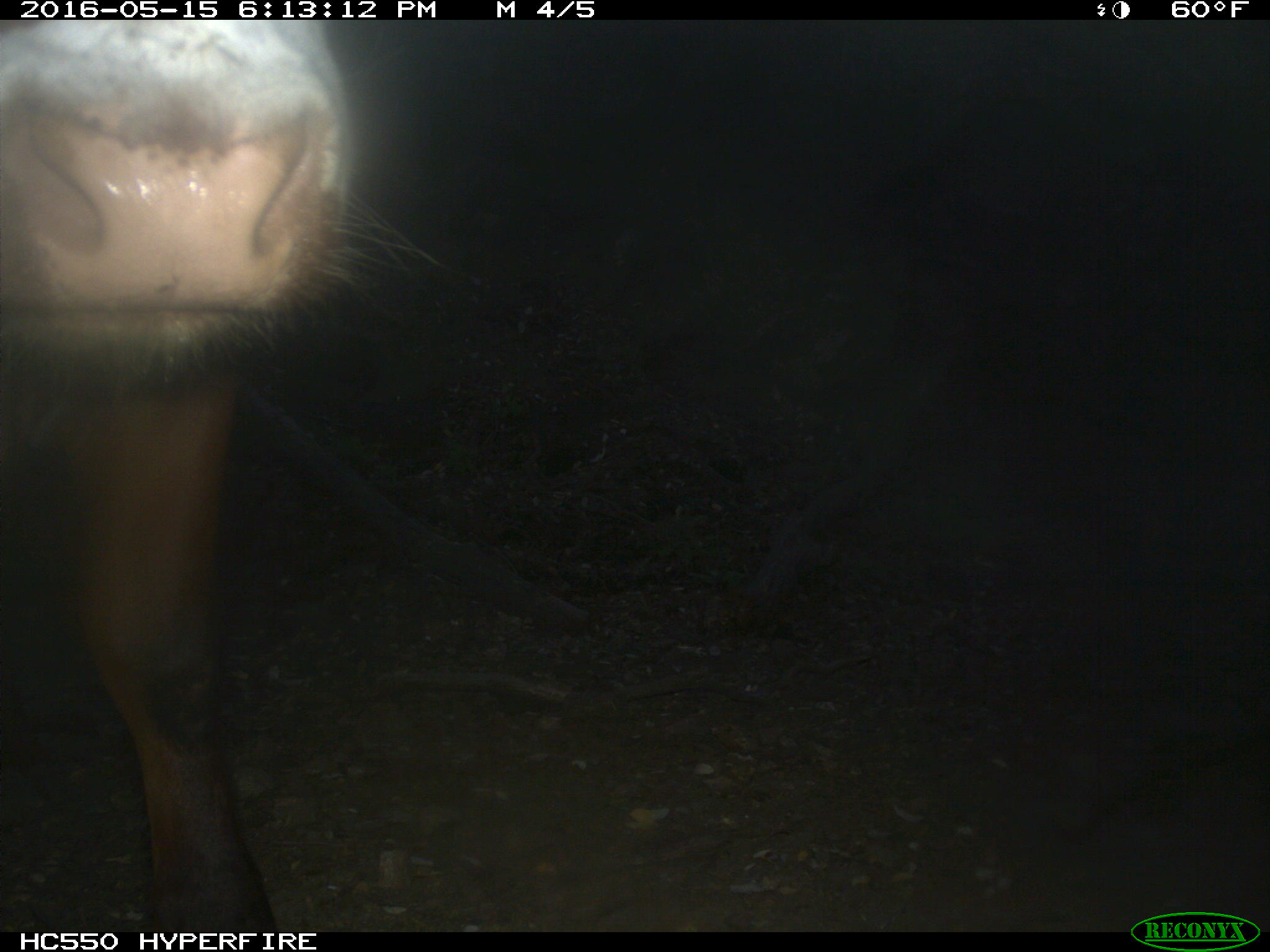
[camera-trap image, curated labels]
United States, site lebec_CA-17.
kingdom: Animalia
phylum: Chordata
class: Mammalia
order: Artiodactyla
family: Bovidae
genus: Bos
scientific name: Bos taurus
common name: domestic cow